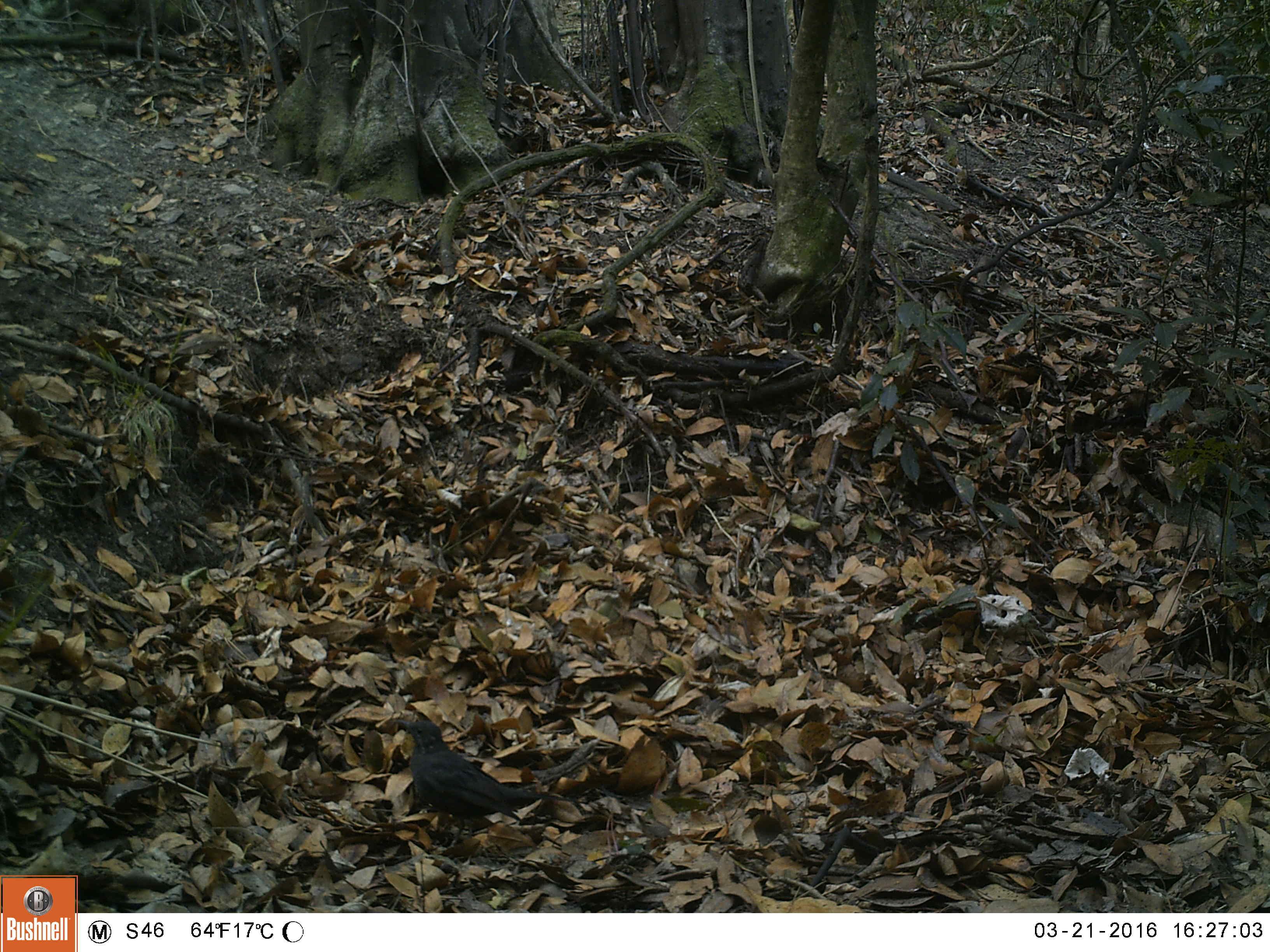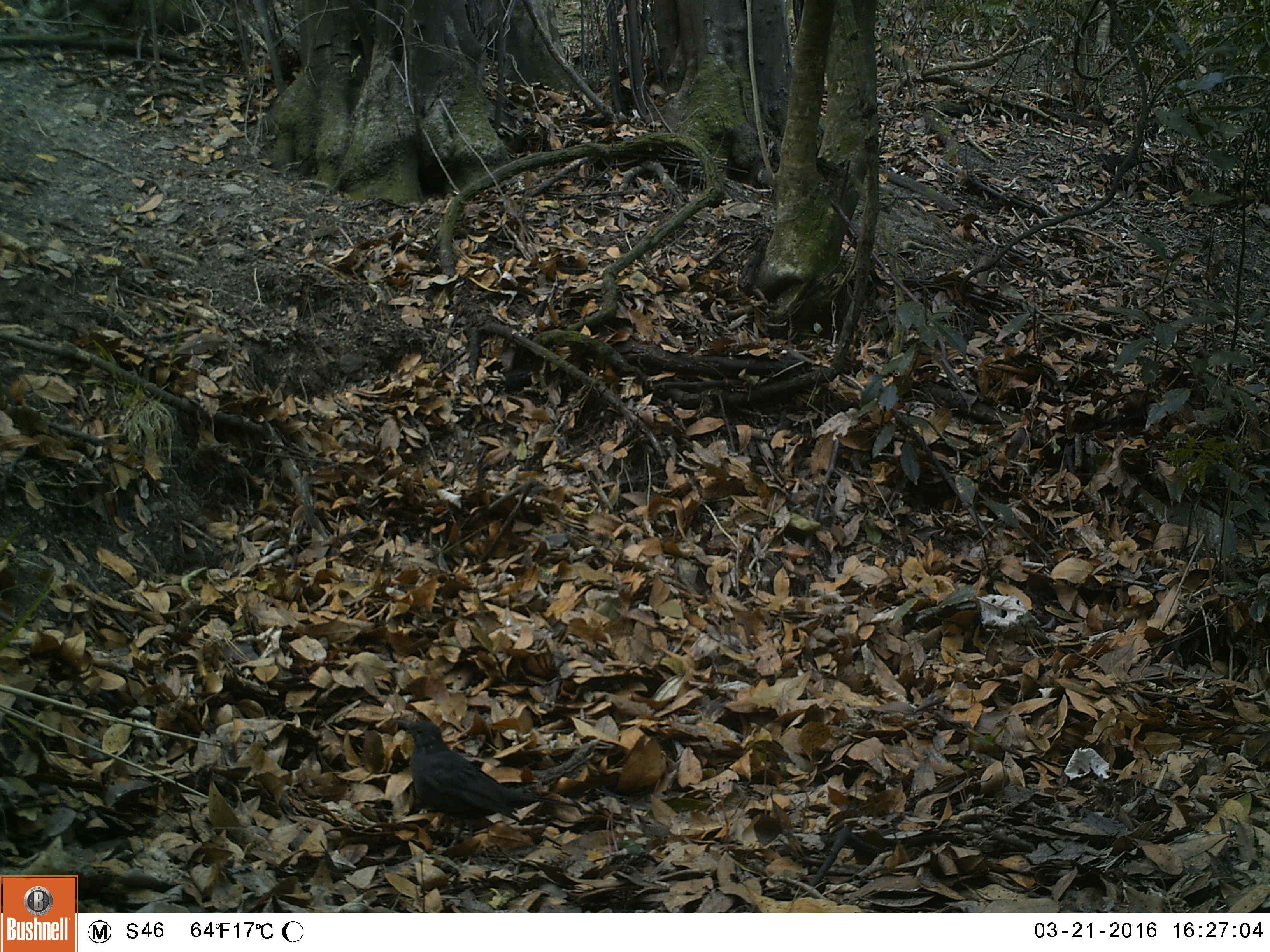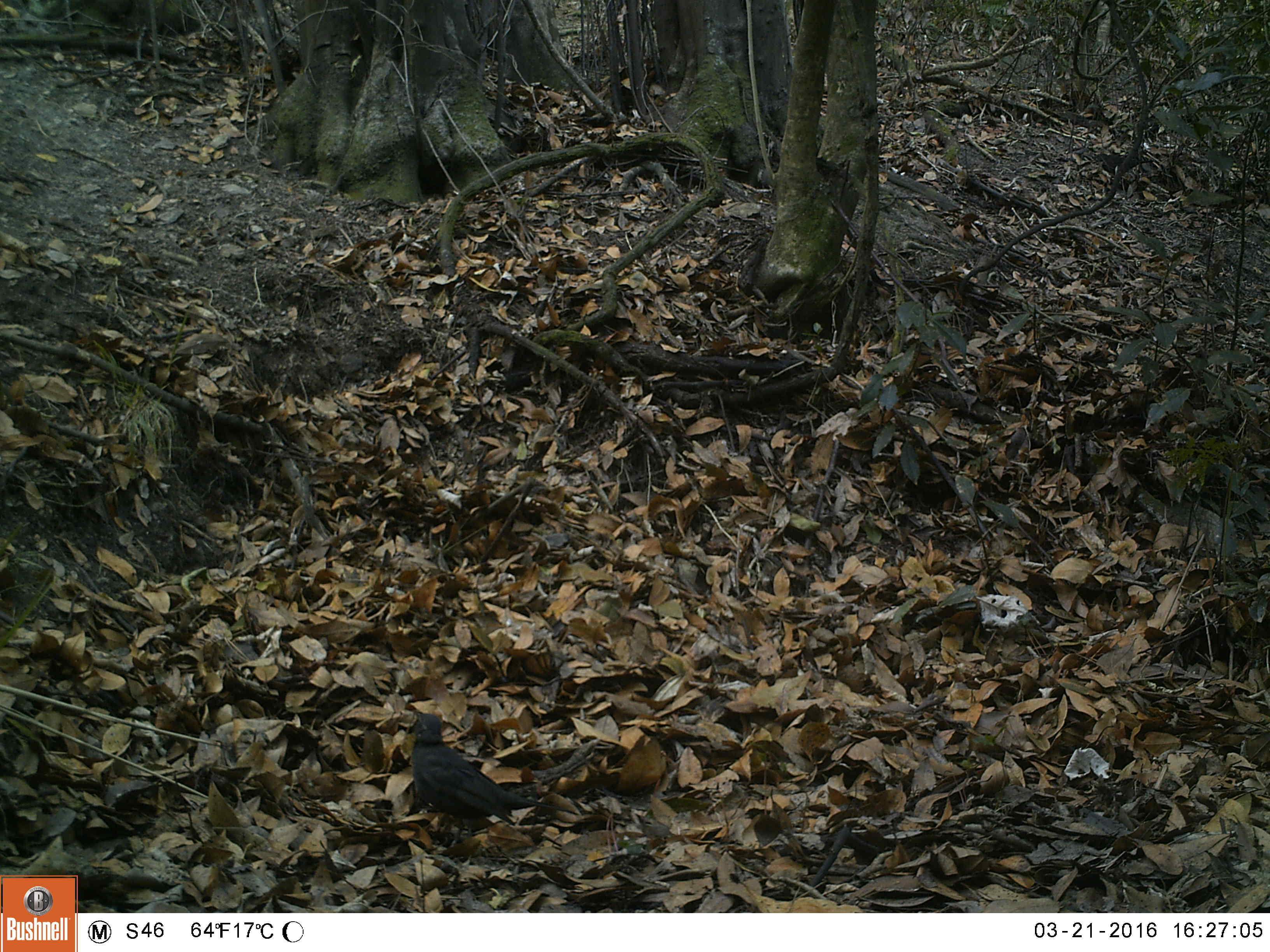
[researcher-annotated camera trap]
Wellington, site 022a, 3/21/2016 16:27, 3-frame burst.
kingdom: Animalia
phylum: Chordata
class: Aves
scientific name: Aves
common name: bird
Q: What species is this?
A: Bird (Aves).